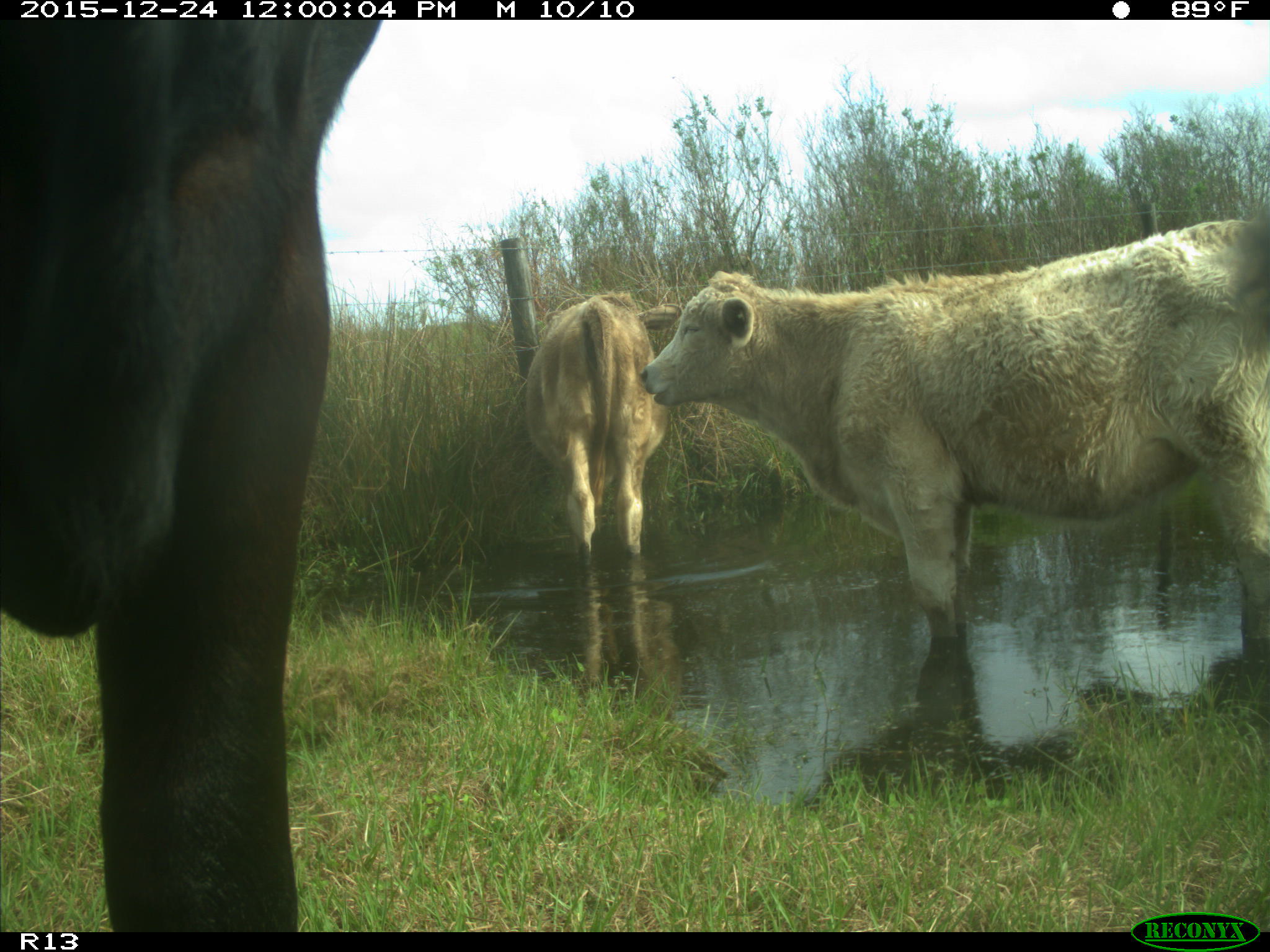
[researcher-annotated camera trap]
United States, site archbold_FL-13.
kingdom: Animalia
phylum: Chordata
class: Mammalia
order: Artiodactyla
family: Bovidae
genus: Bos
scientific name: Bos taurus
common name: domestic cow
Bos taurus (domestic cow).